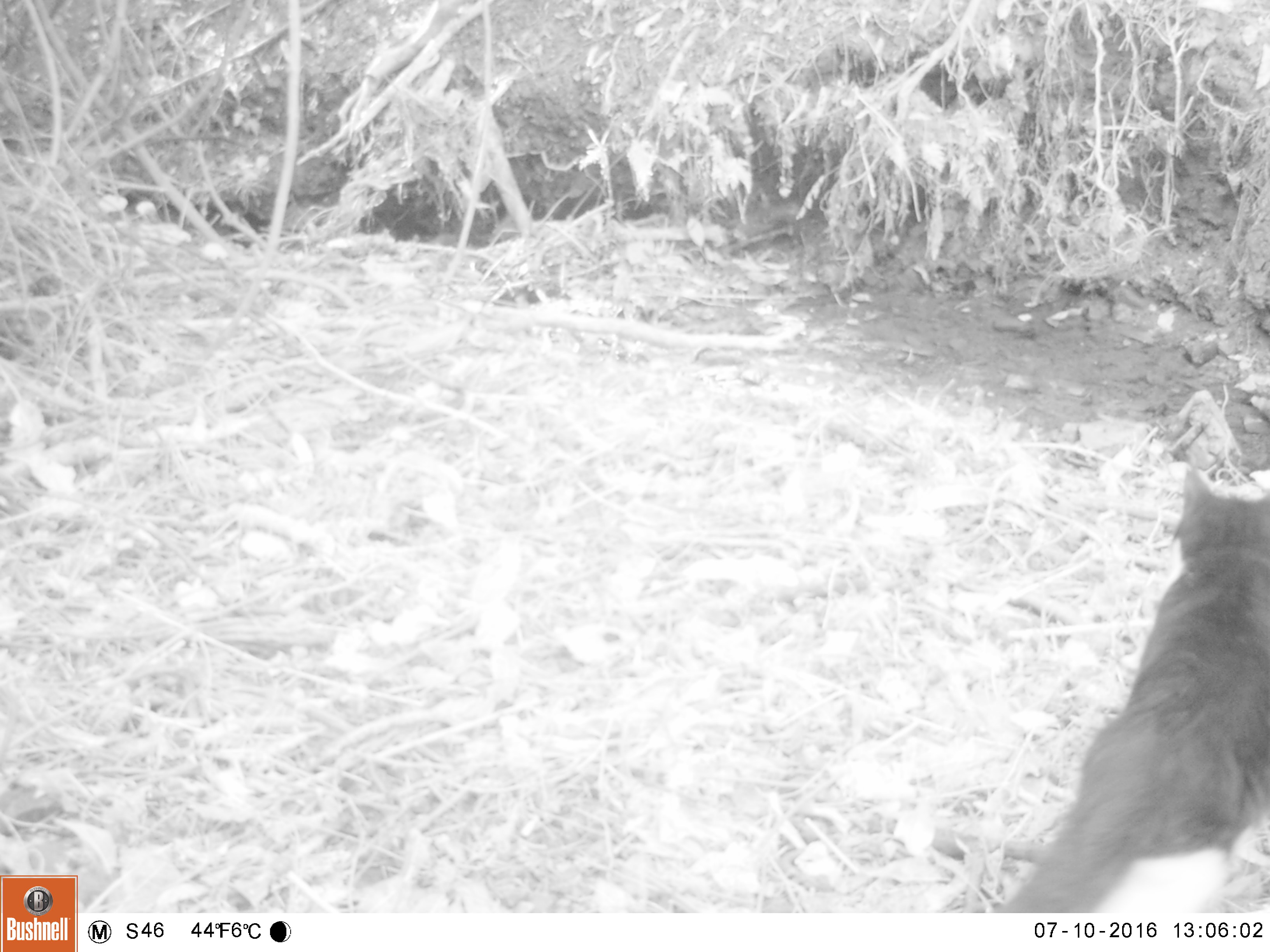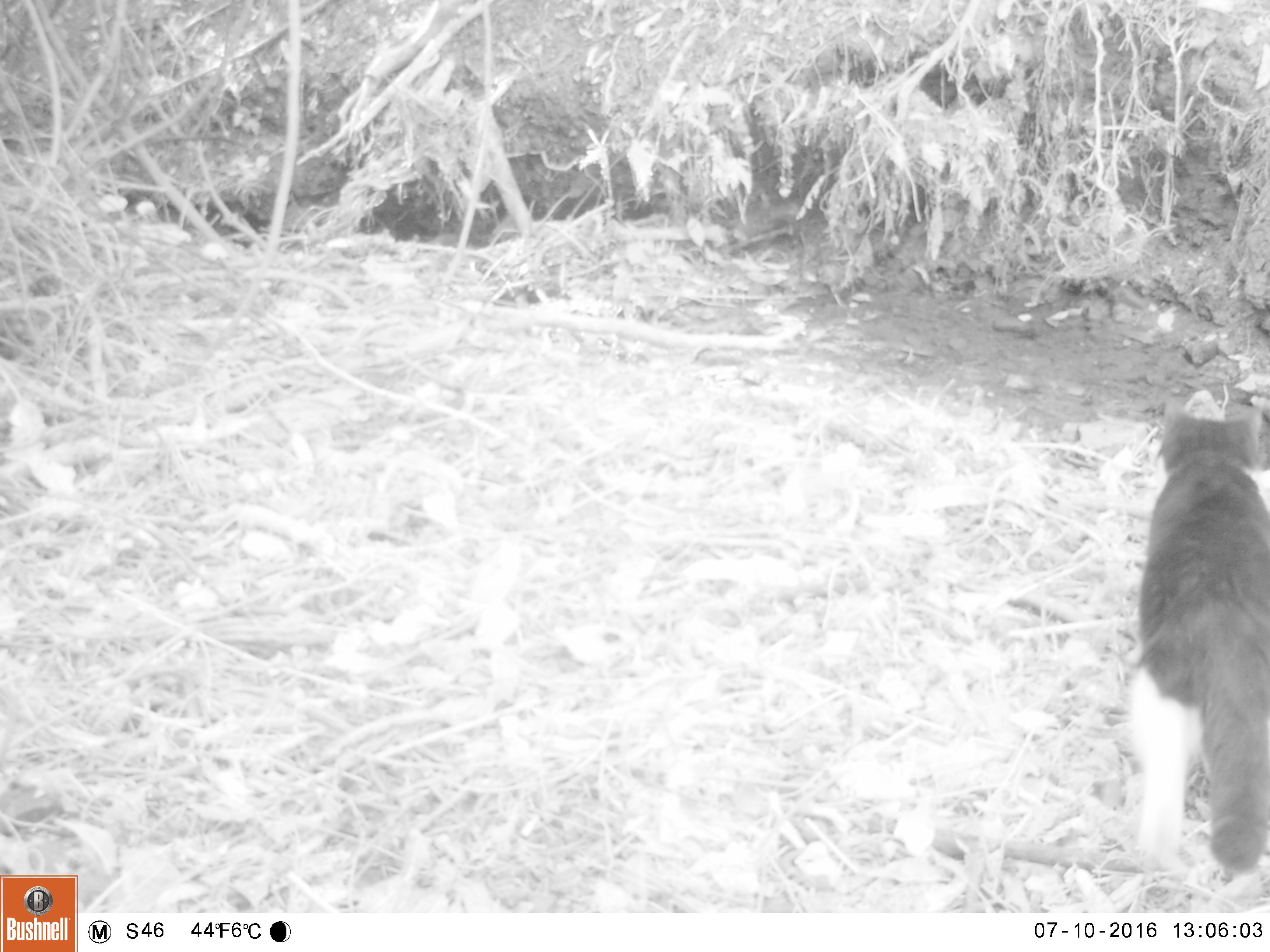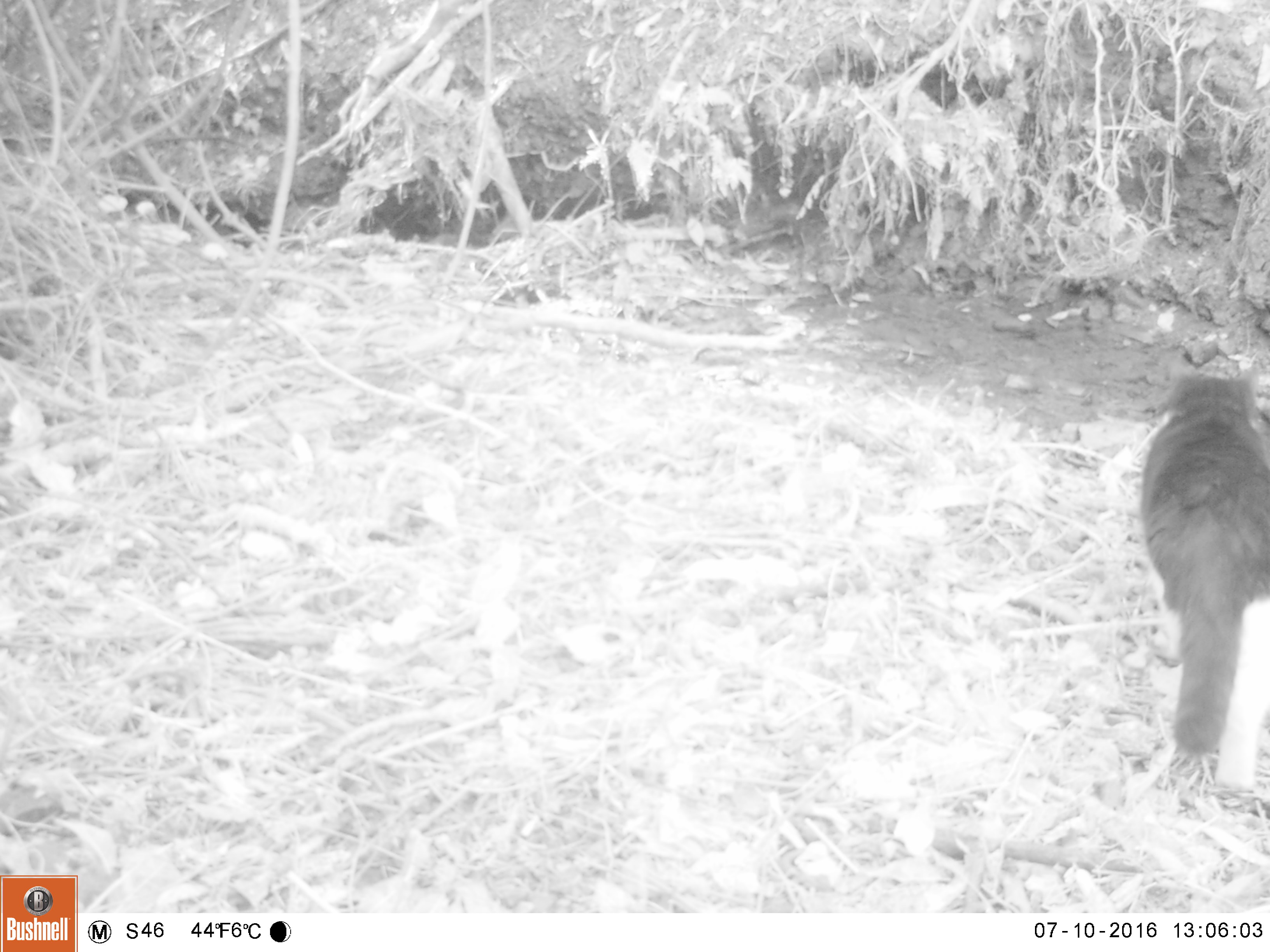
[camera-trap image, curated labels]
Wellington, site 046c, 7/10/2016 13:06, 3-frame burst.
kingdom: Animalia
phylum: Chordata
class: Mammalia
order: Carnivora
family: Felidae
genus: Felis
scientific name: Felis catus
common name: cat